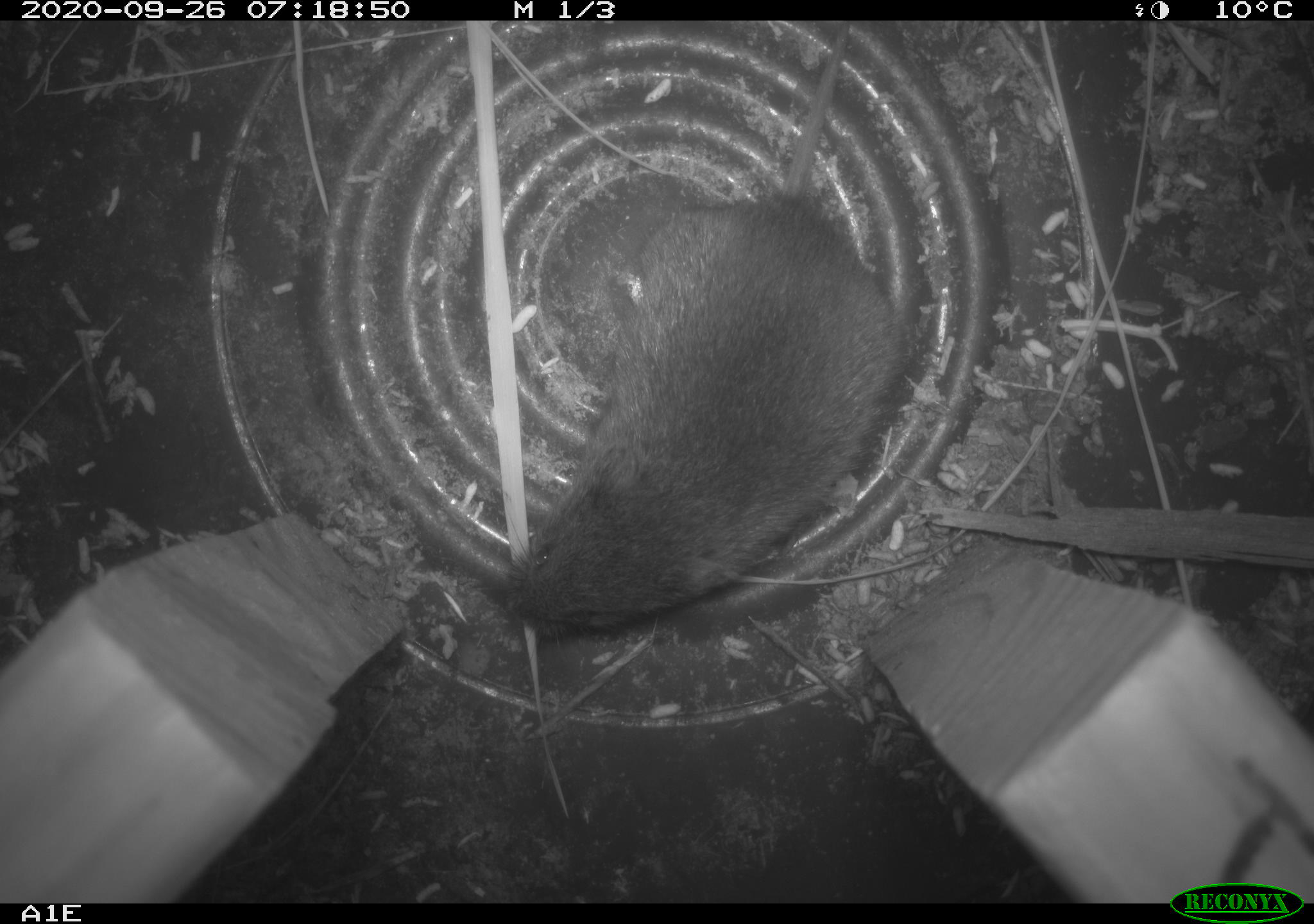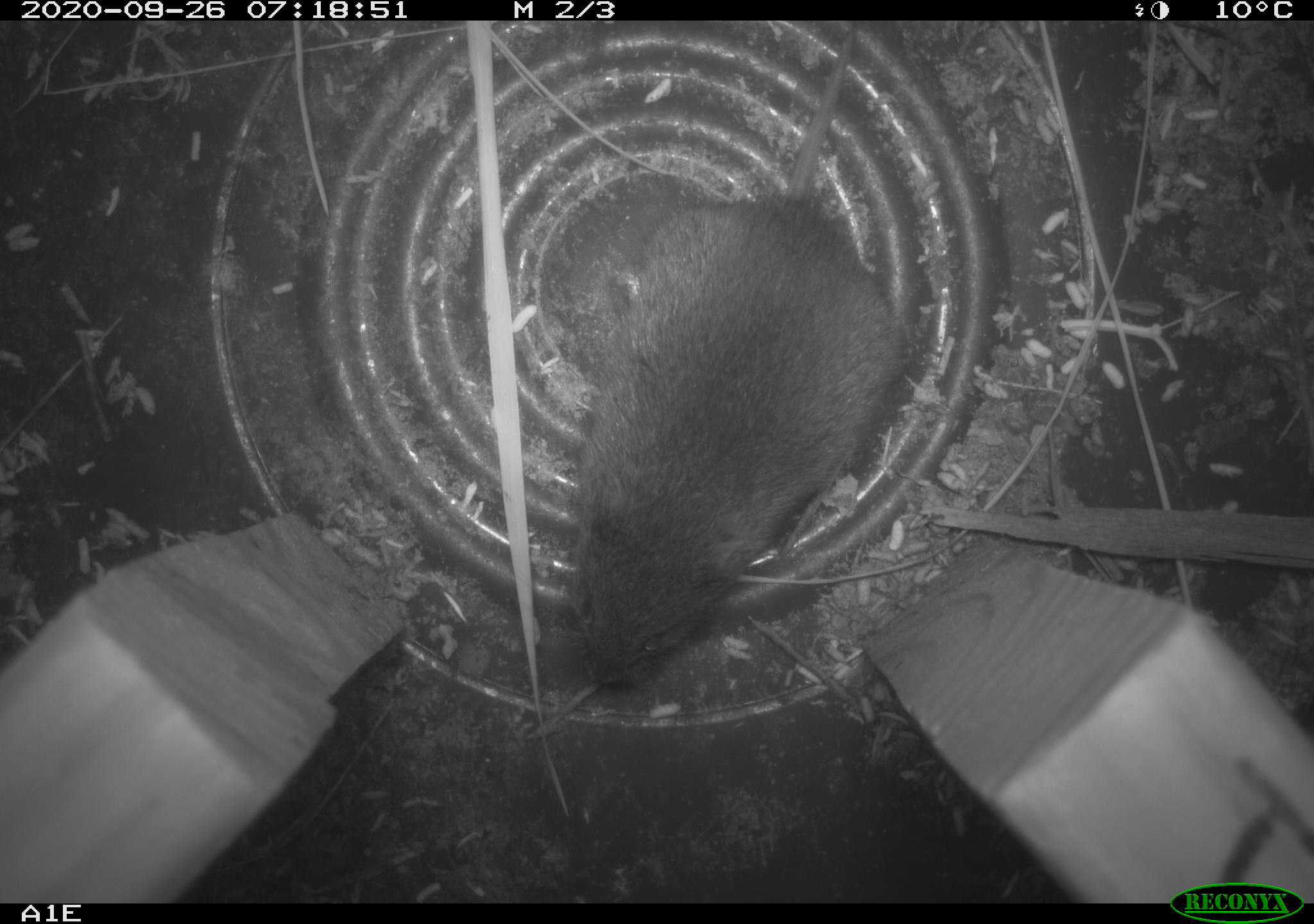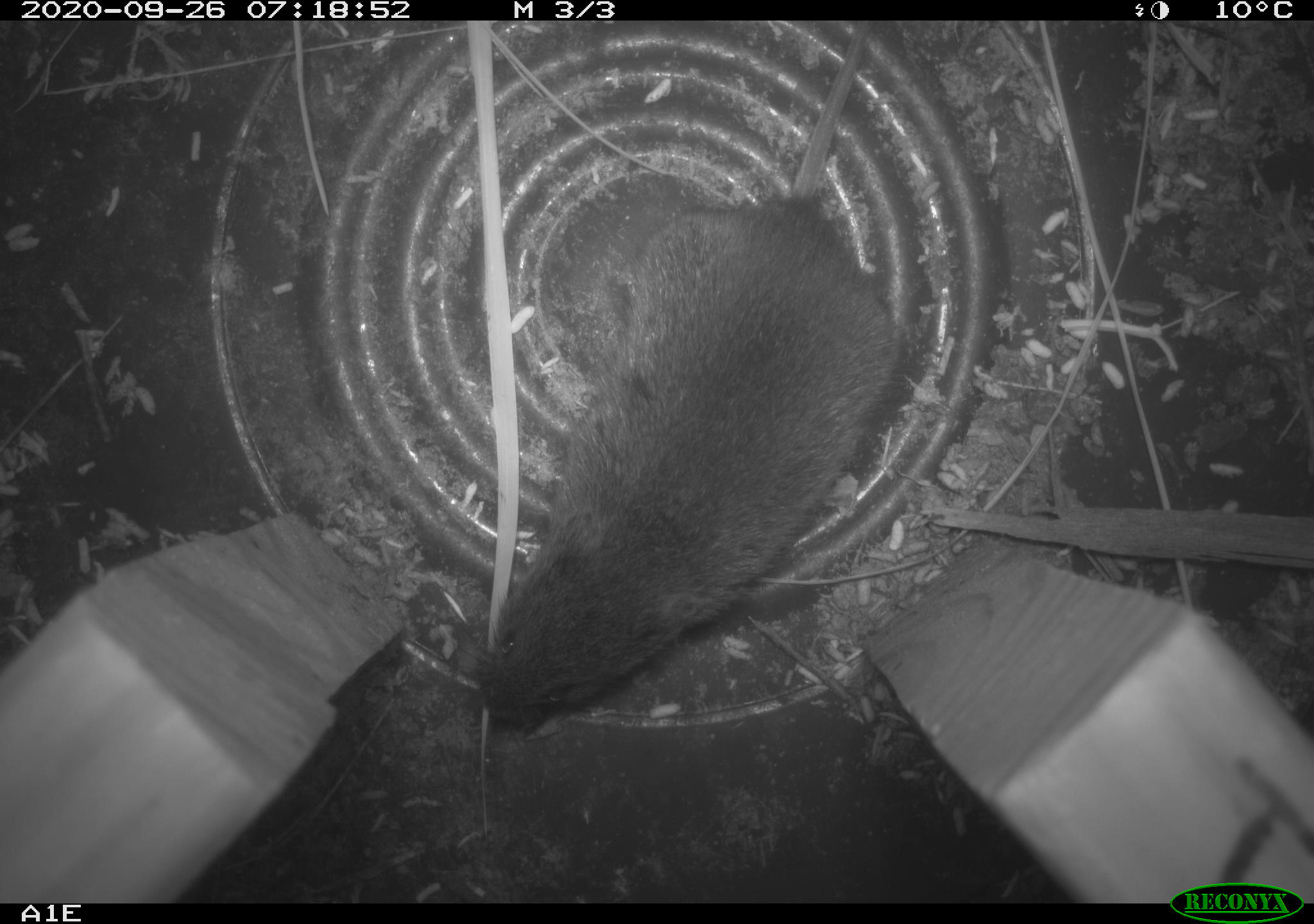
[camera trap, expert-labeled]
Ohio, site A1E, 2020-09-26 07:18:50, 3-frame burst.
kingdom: Animalia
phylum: Chordata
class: Mammalia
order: Rodentia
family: Cricetidae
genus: Microtus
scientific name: Microtus pennsylvanicus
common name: meadow vole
Meadow vole (Microtus pennsylvanicus).